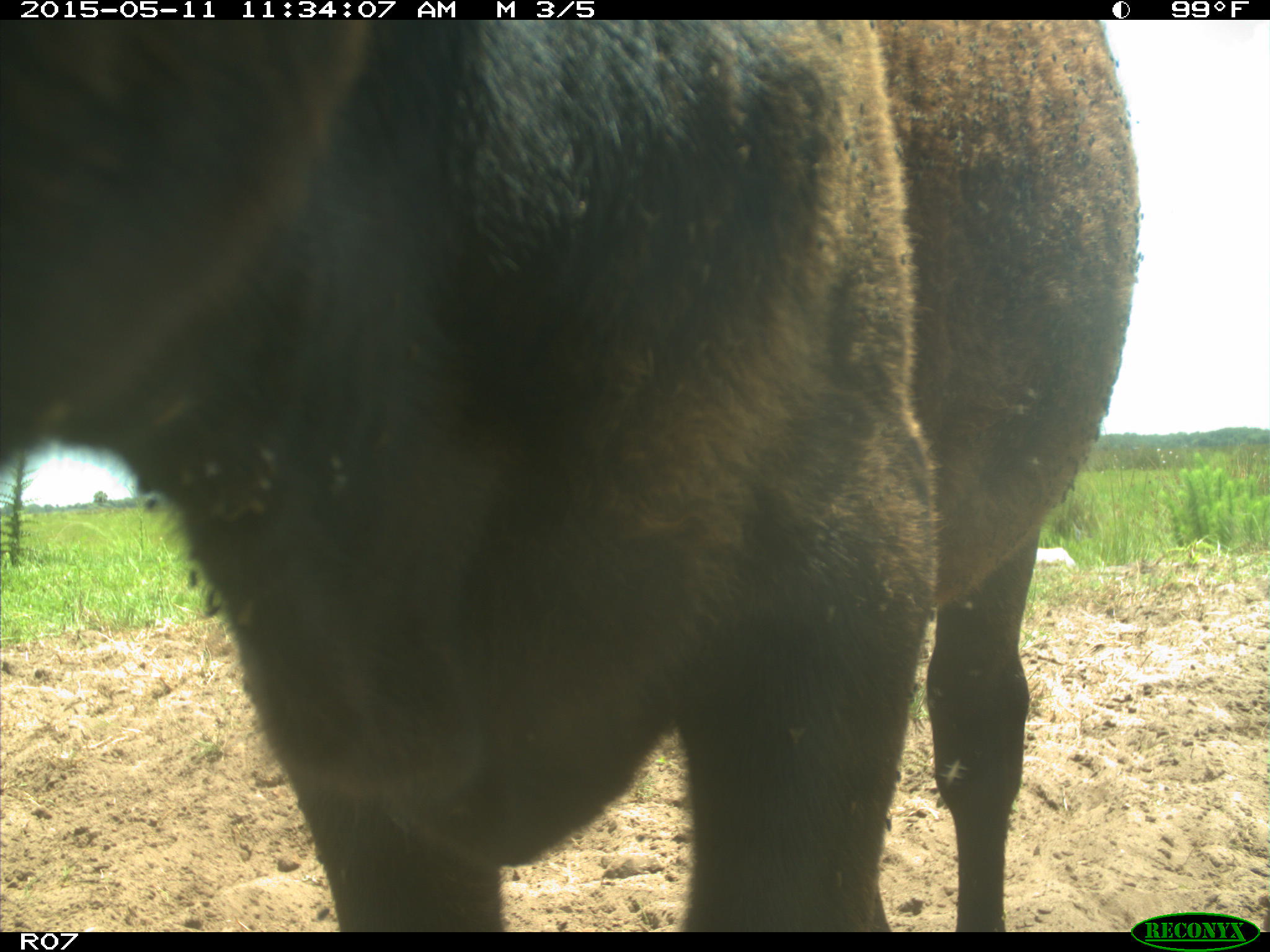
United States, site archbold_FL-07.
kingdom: Animalia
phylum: Chordata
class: Mammalia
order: Artiodactyla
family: Bovidae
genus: Bos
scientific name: Bos taurus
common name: domestic cow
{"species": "Bos taurus (domestic cow)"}